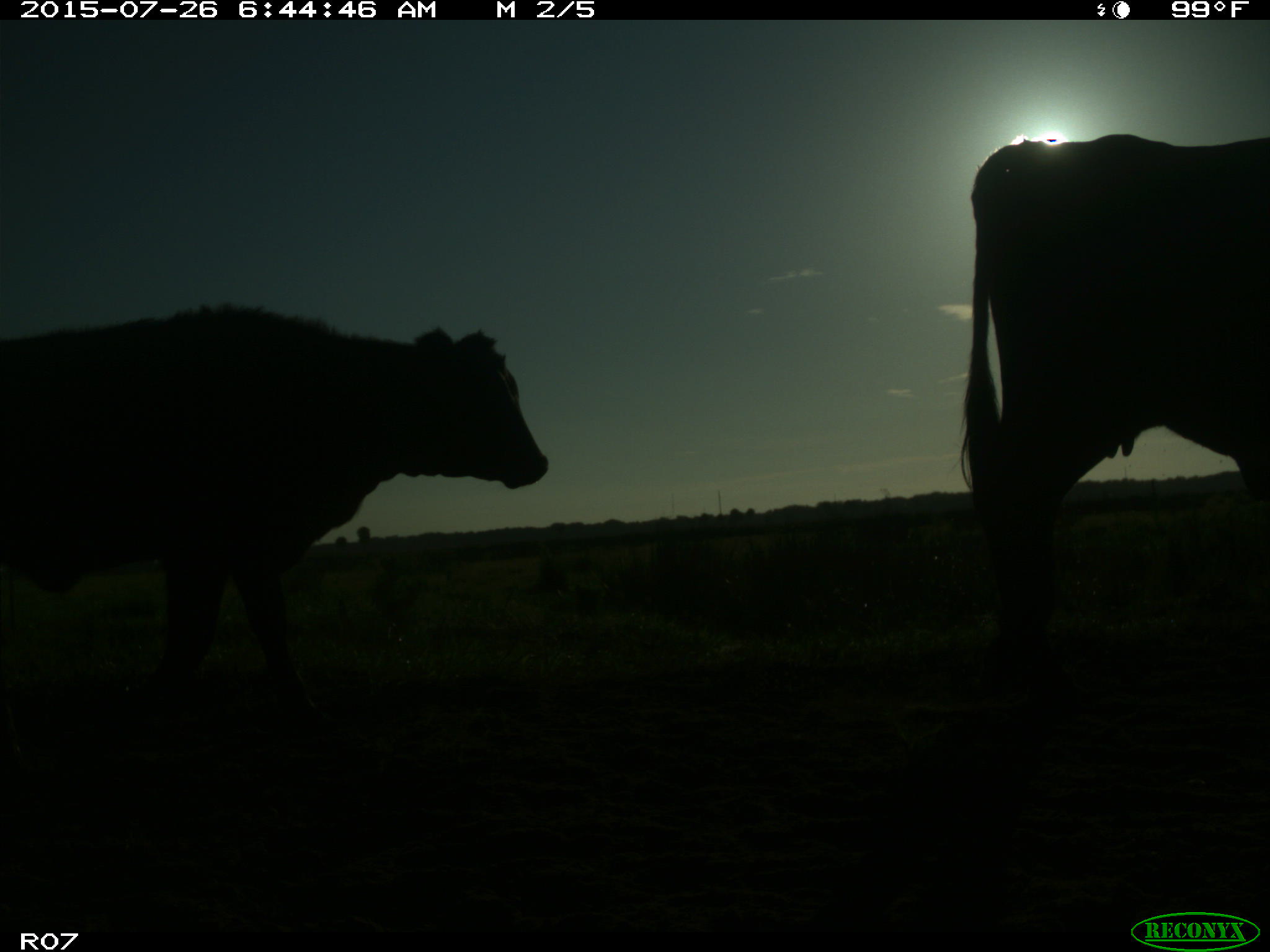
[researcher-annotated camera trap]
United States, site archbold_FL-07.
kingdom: Animalia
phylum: Chordata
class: Mammalia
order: Artiodactyla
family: Bovidae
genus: Bos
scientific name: Bos taurus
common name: domestic cow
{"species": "Bos taurus (domestic cow)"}